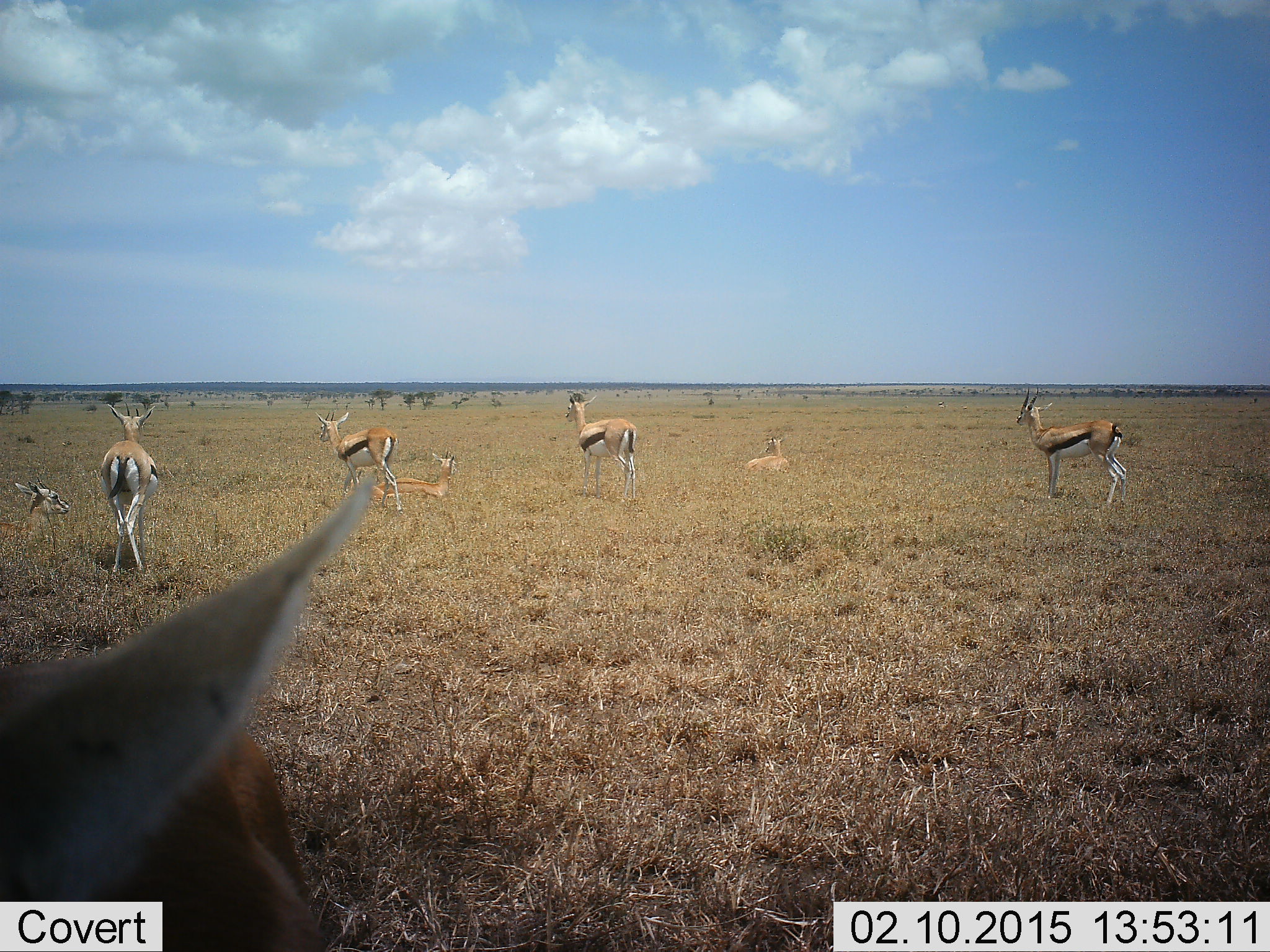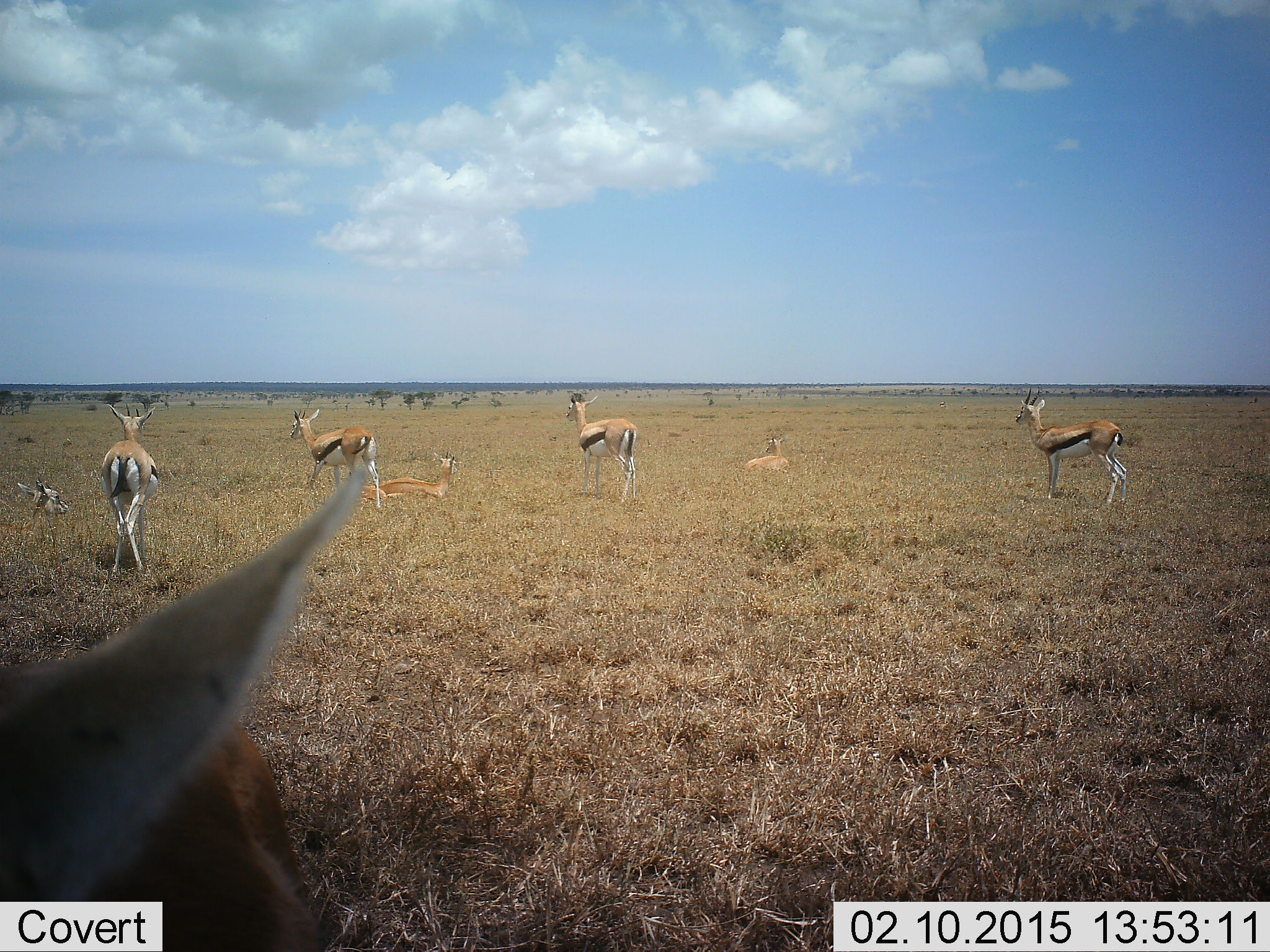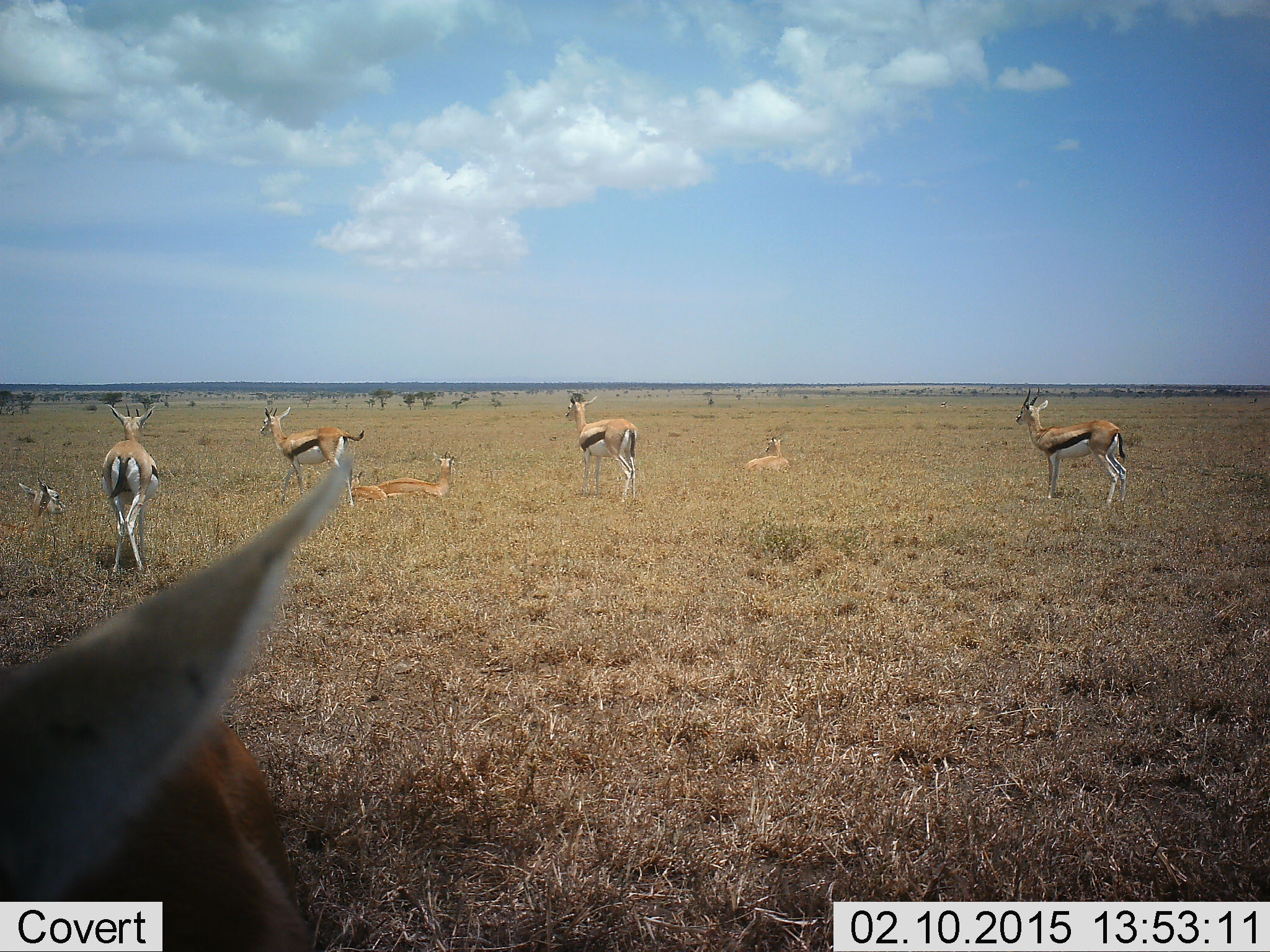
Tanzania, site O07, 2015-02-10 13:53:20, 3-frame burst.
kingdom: Animalia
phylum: Chordata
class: Mammalia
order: Artiodactyla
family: Bovidae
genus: Eudorcas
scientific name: Eudorcas thomsonii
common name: thomson's gazelle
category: gazellethomsons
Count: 8.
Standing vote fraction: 82%.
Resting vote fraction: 91%.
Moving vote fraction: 27%.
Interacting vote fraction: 0%.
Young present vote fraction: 9%.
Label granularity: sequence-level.